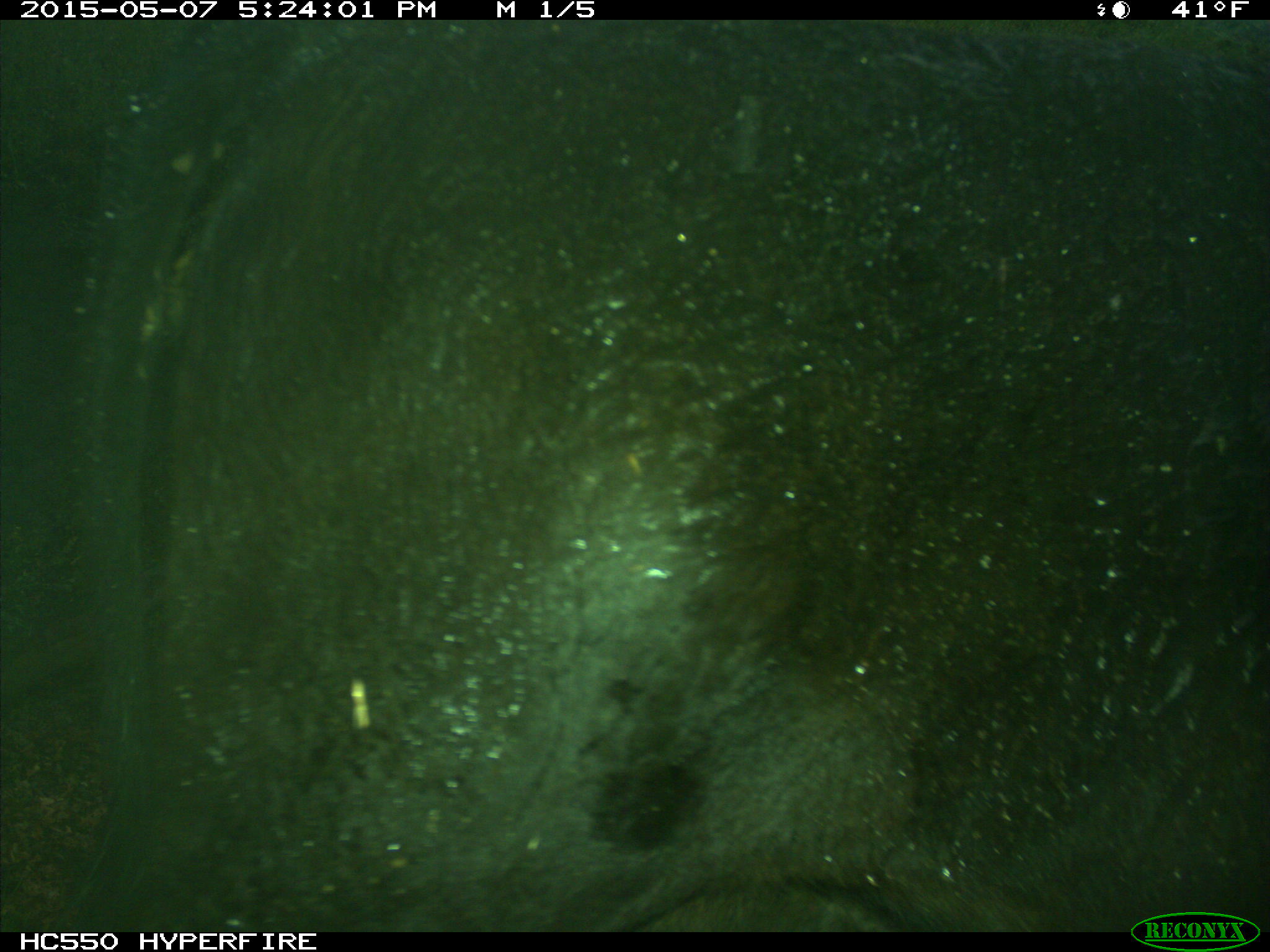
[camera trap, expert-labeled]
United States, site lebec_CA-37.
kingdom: Animalia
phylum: Chordata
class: Mammalia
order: Artiodactyla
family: Bovidae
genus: Bos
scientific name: Bos taurus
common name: domestic cow